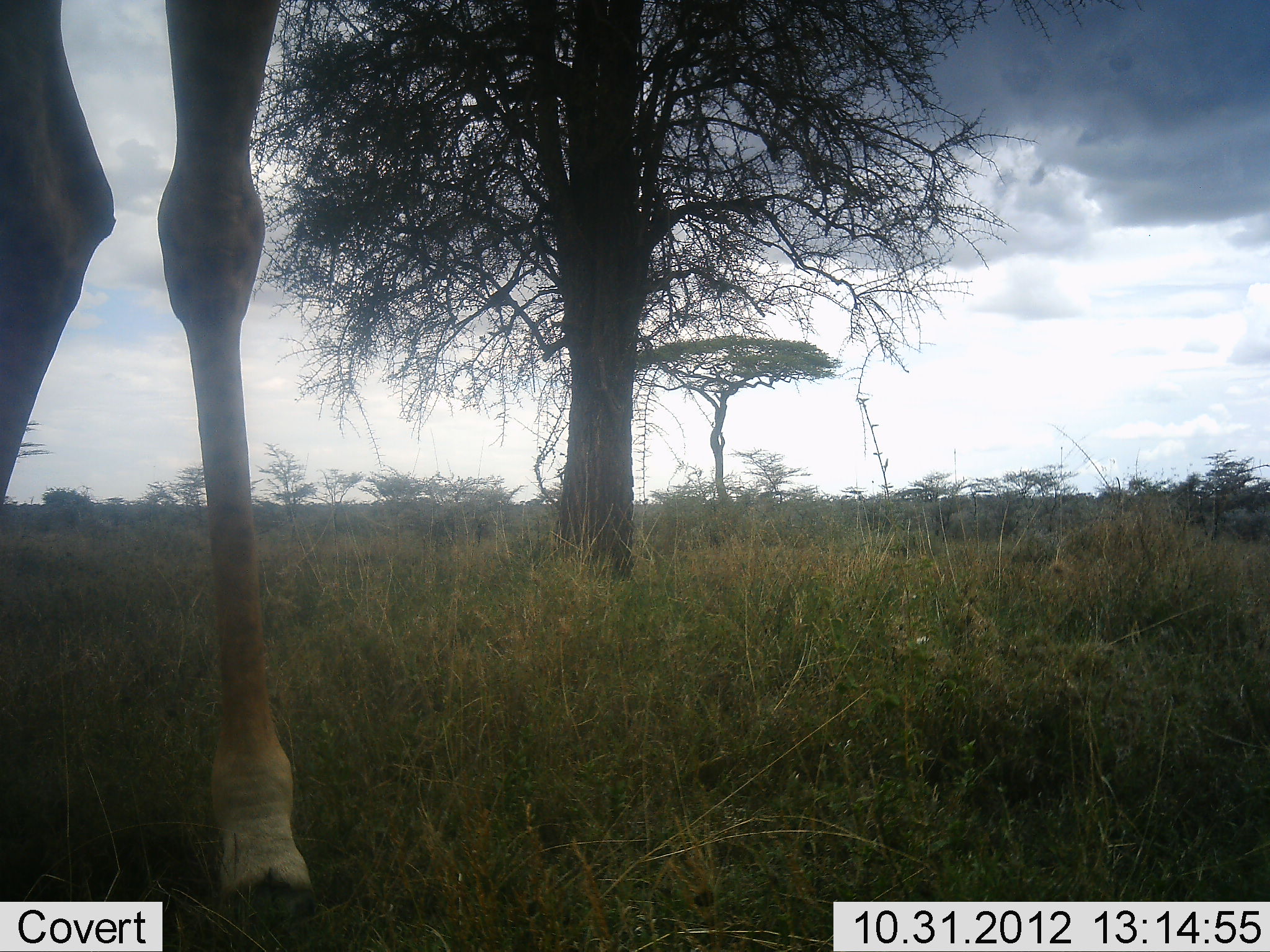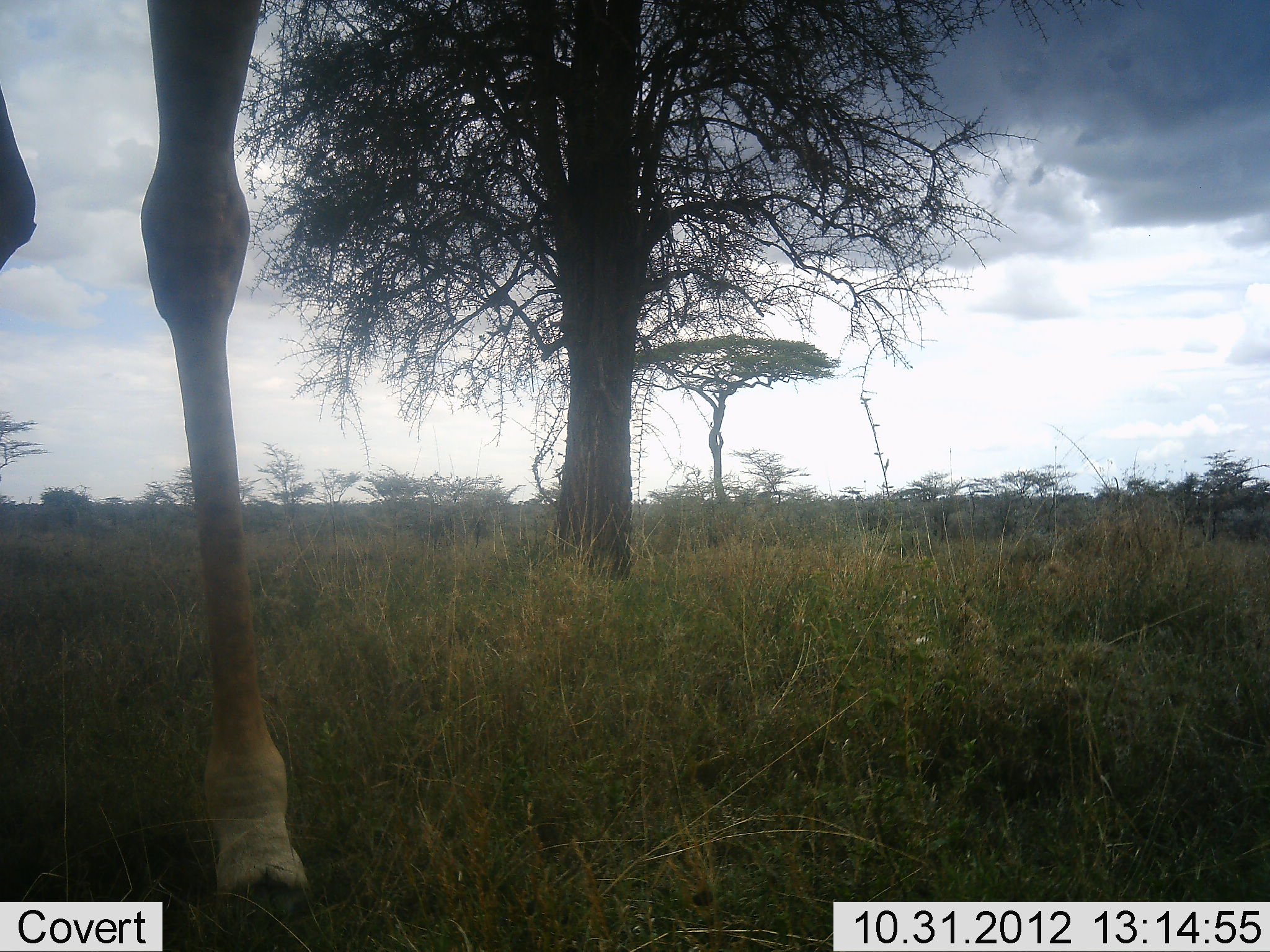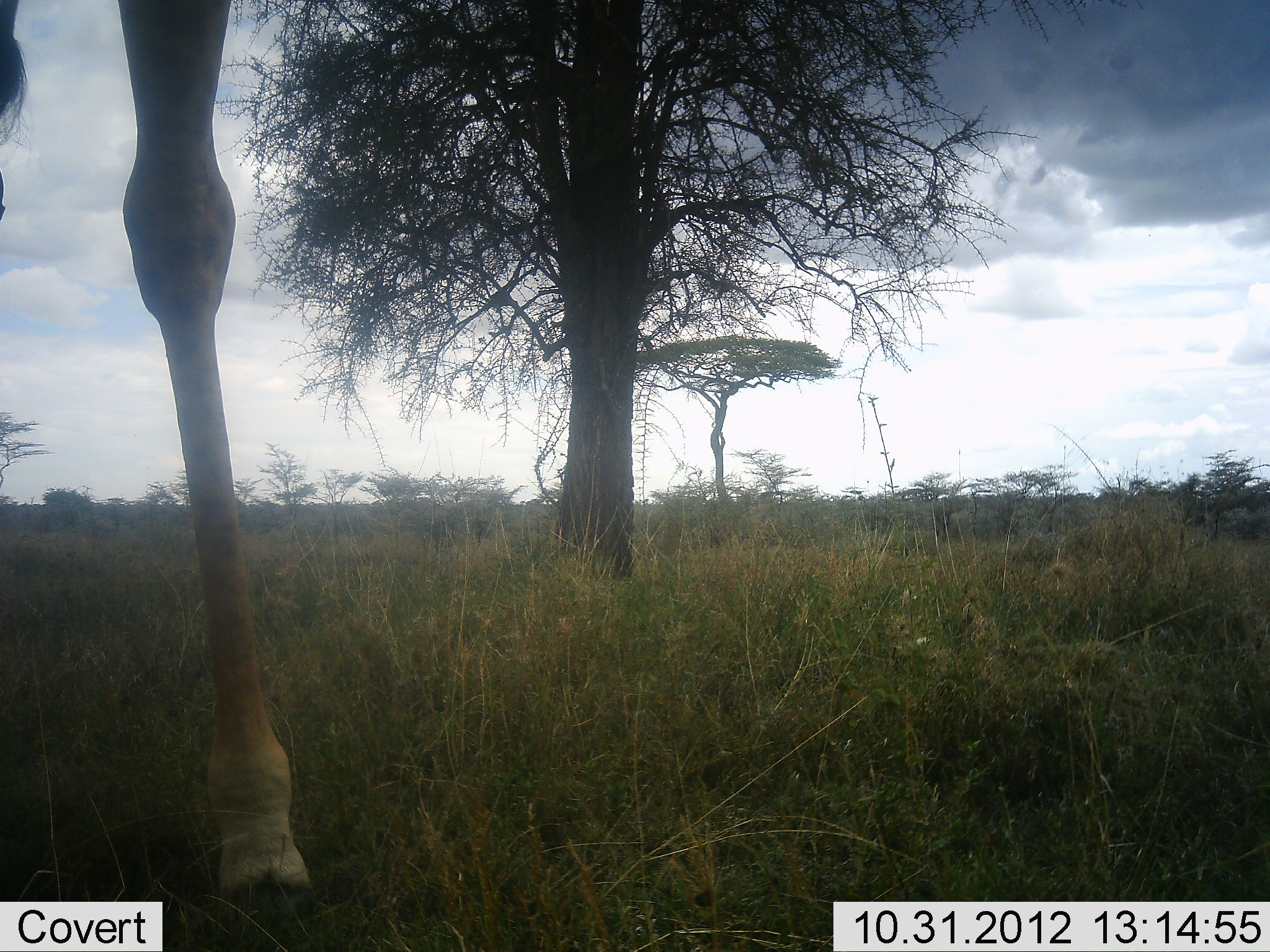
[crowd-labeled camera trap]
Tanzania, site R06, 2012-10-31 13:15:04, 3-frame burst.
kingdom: Animalia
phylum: Chordata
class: Mammalia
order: Artiodactyla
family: Giraffidae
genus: Giraffa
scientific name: Giraffa camelopardalis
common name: giraffe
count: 1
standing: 100%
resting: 0%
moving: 0%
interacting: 0%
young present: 0%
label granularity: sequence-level